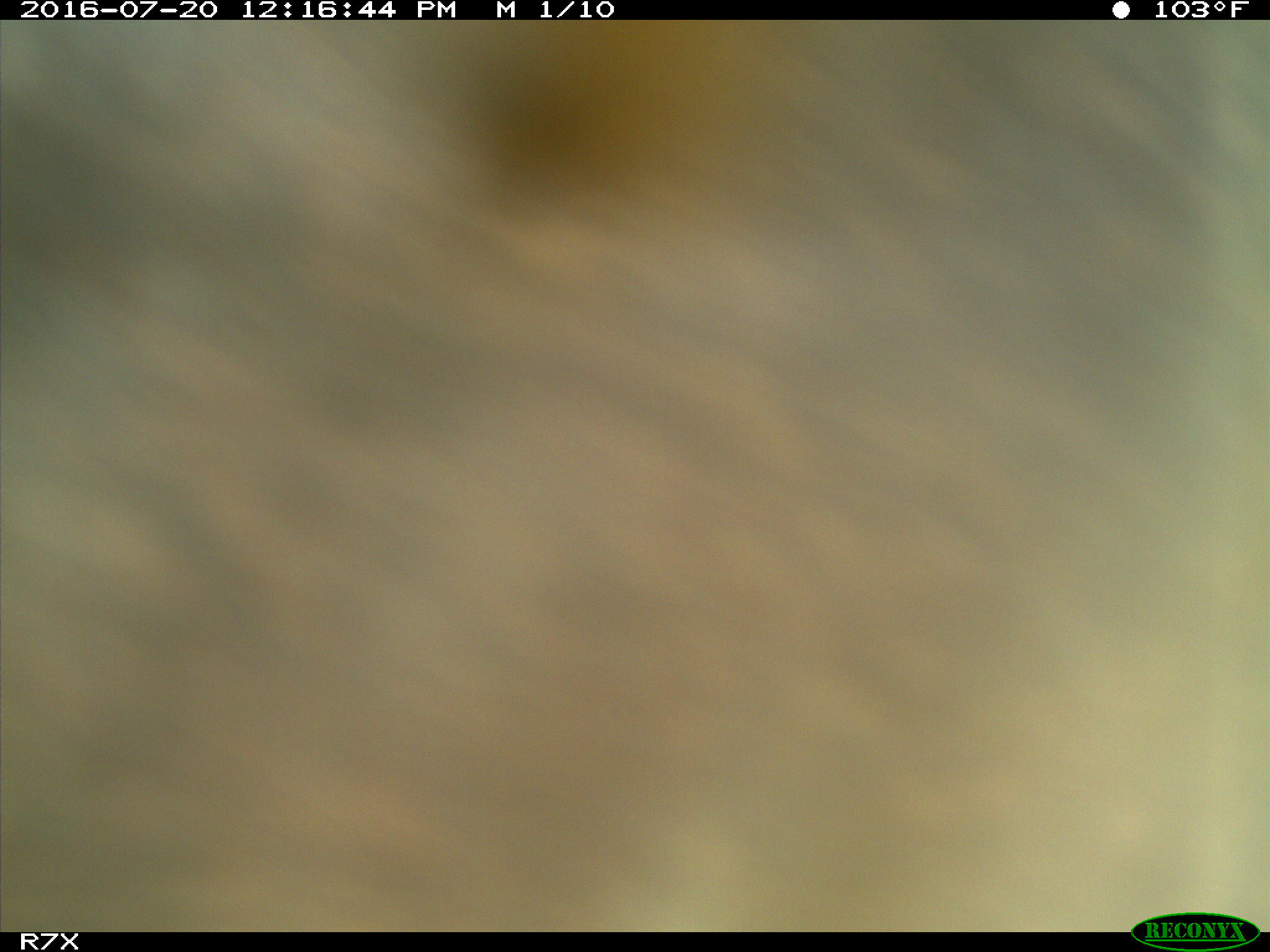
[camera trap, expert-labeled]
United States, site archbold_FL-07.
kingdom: Animalia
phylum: Chordata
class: Mammalia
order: Artiodactyla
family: Bovidae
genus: Bos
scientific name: Bos taurus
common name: domestic cow